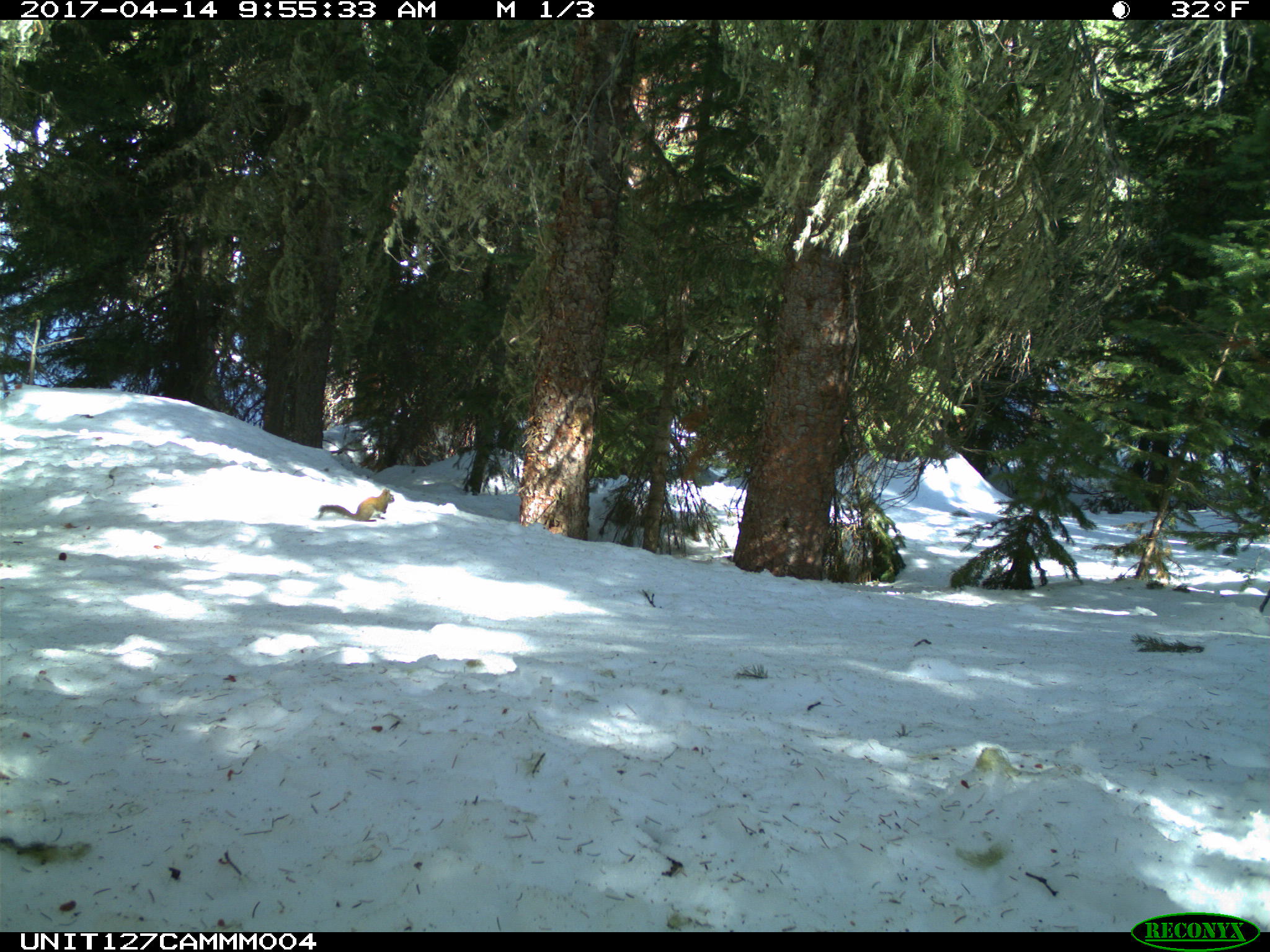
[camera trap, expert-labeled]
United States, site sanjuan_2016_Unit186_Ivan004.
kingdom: Animalia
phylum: Chordata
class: Mammalia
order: Rodentia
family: Sciuridae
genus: Tamiasciurus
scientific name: Tamiasciurus hudsonicus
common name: american red squirrel